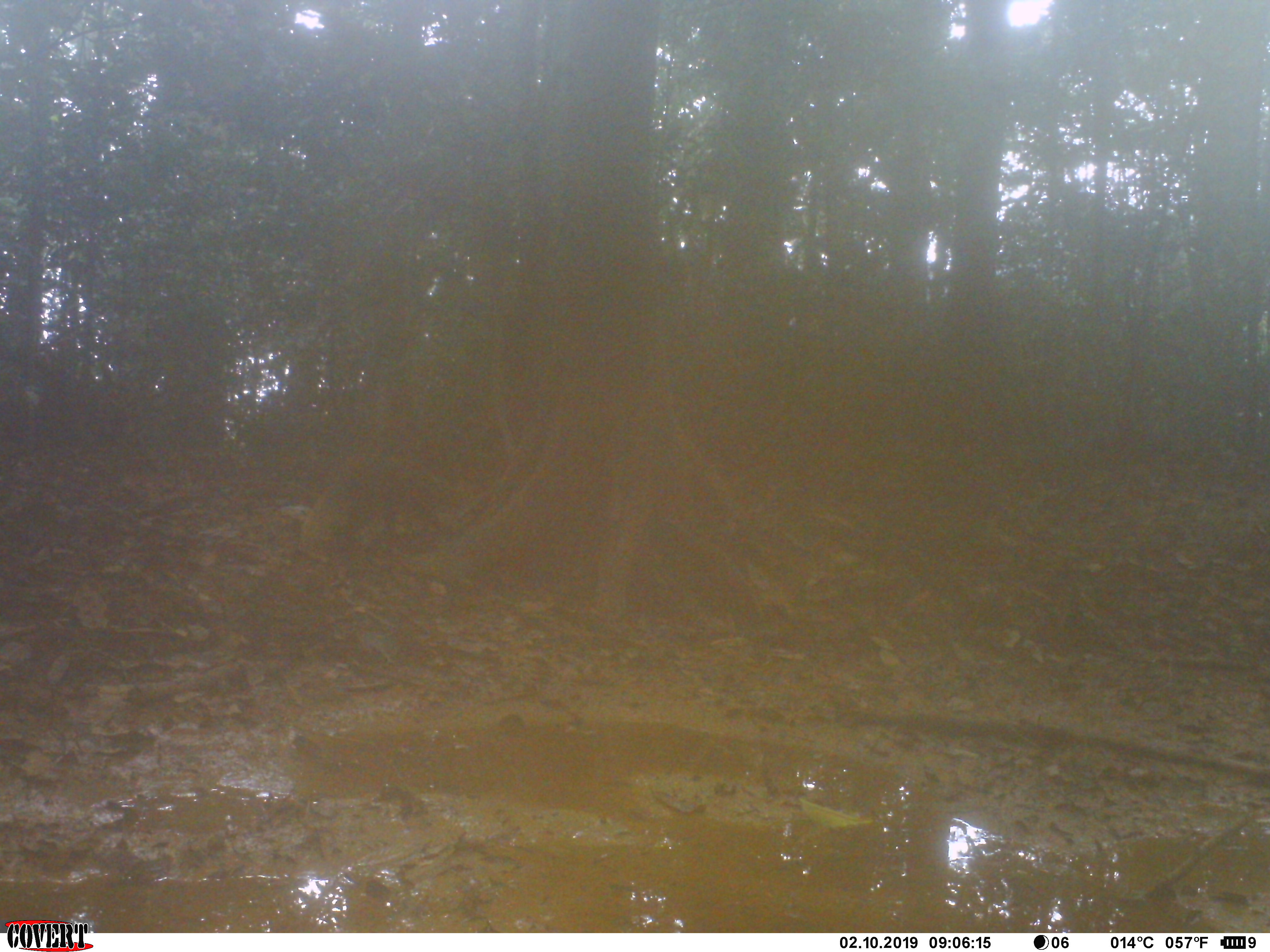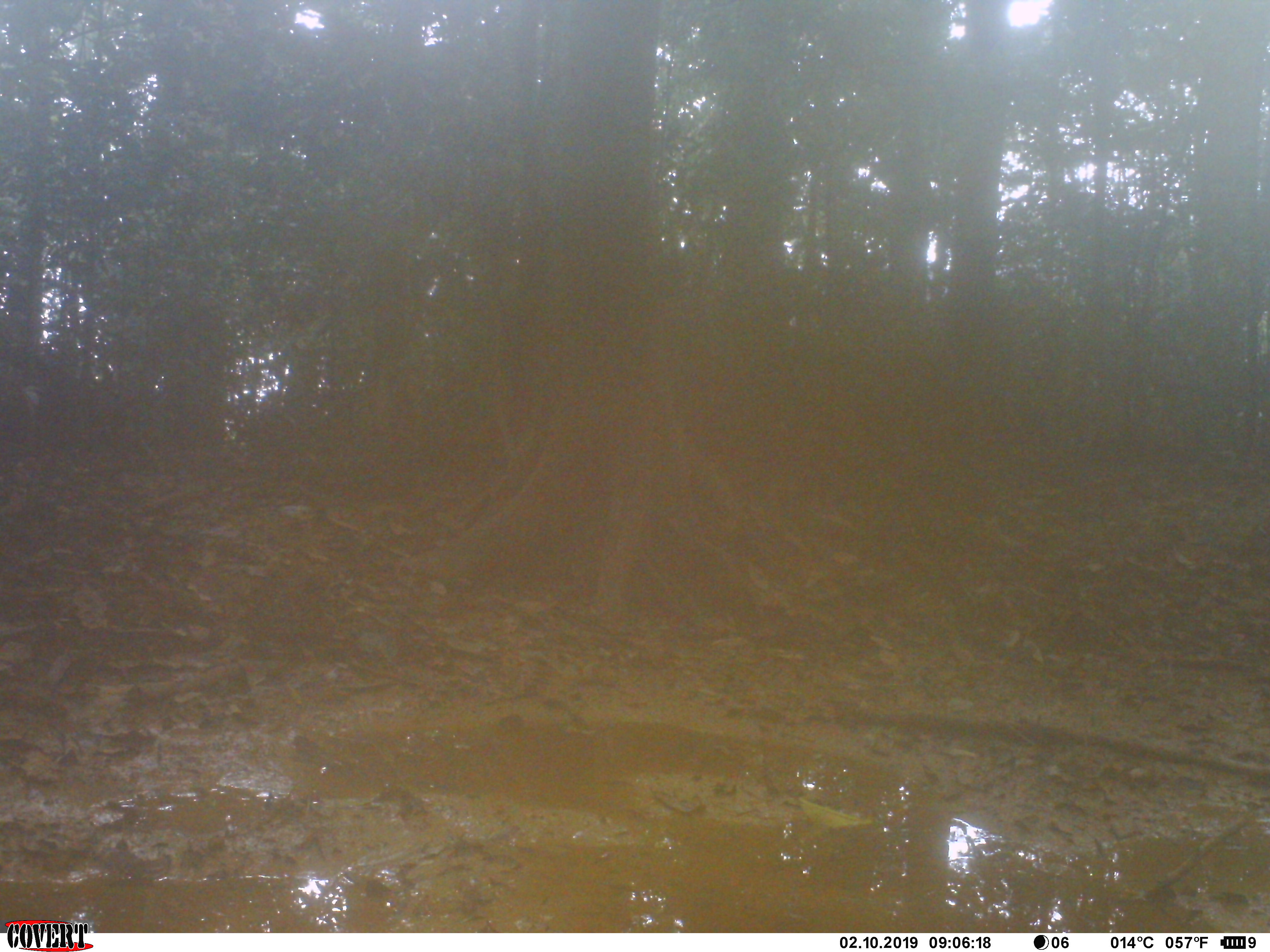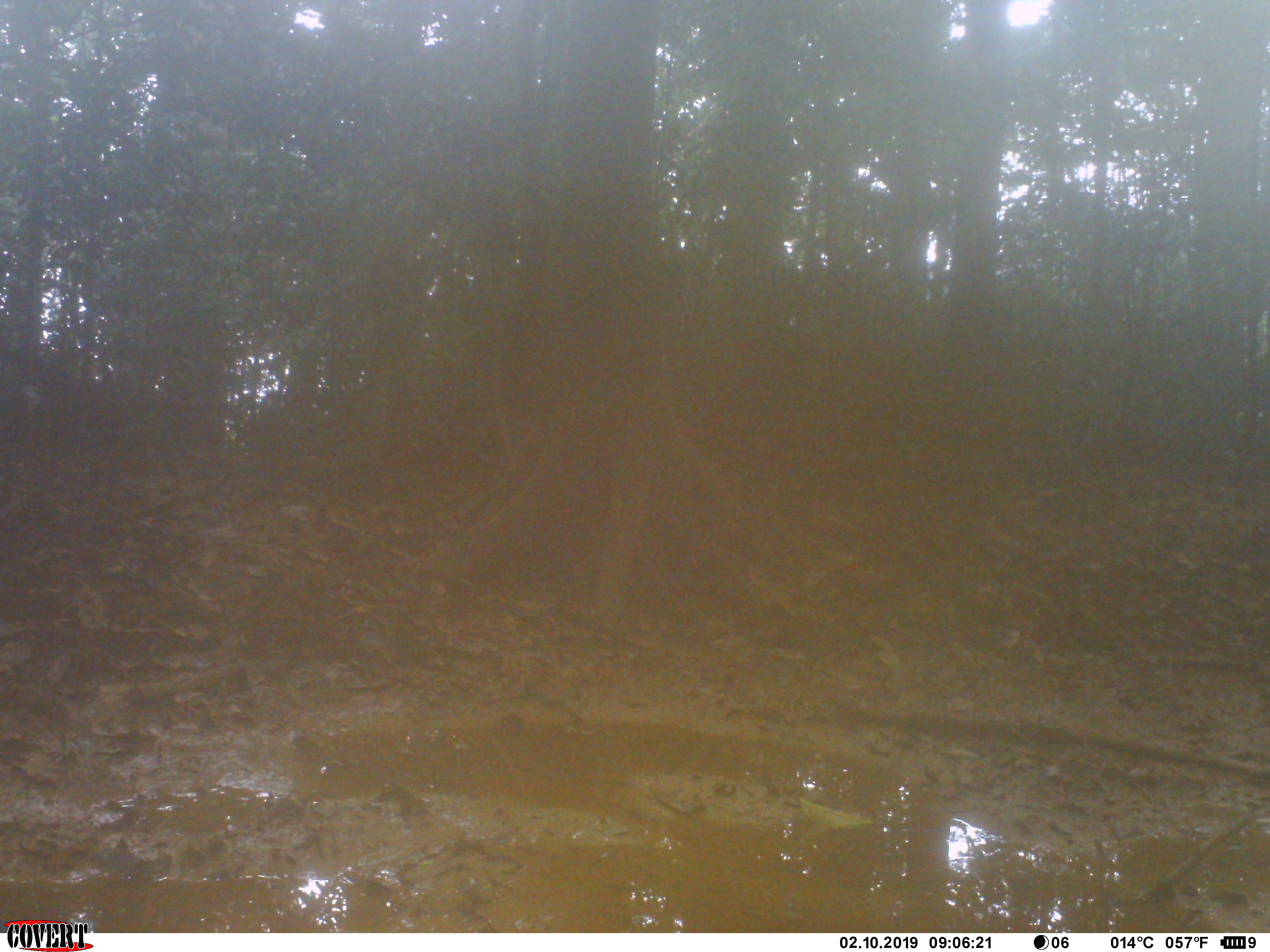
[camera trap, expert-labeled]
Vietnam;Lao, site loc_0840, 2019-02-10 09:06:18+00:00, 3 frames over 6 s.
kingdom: Animalia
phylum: Chordata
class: Mammalia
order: Carnivora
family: Herpestidae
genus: Urva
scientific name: Urva urva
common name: crab-eating mongoose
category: crab eating mongoose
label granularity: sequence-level